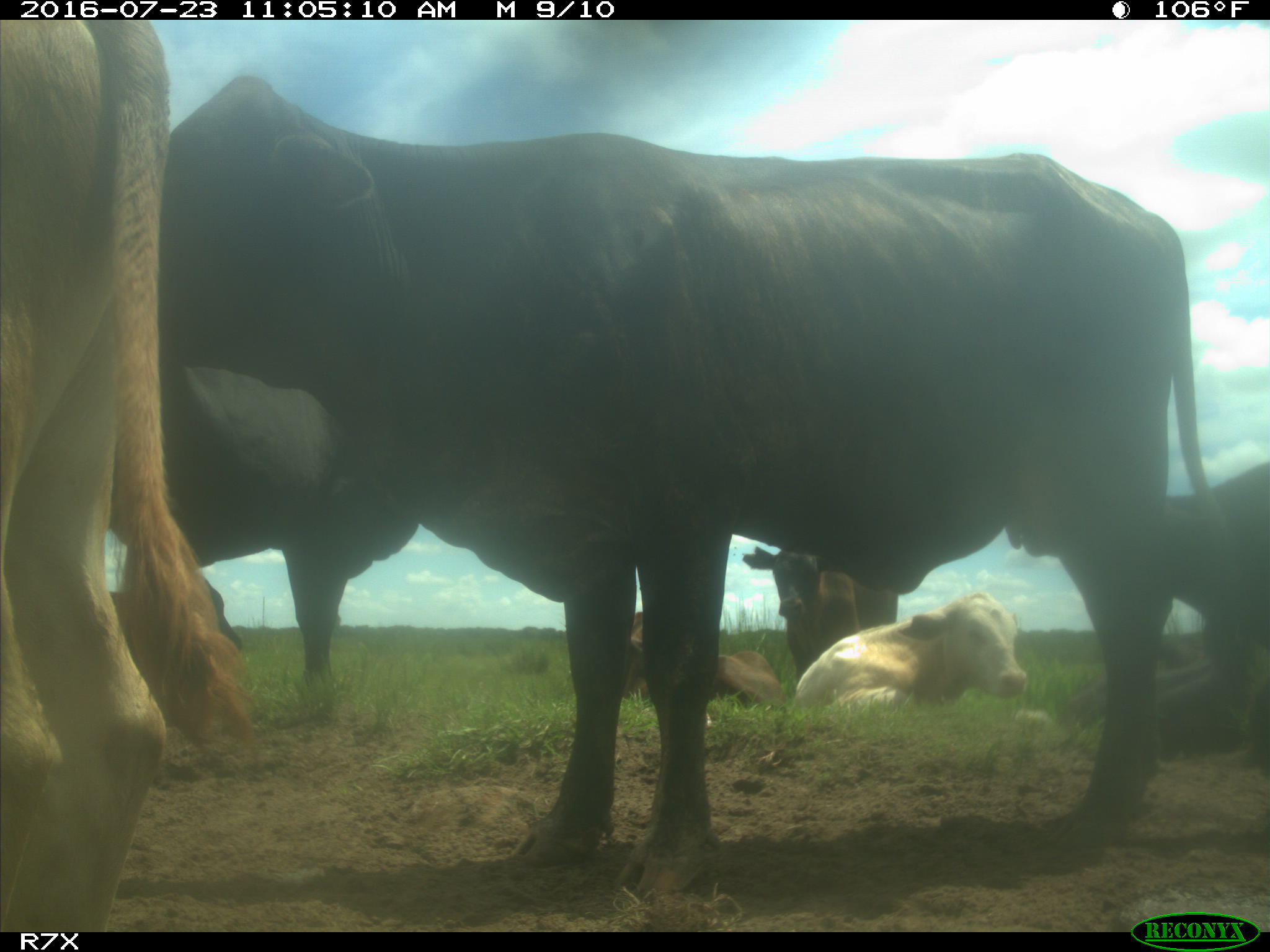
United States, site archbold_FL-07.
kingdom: Animalia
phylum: Chordata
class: Mammalia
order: Artiodactyla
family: Bovidae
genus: Bos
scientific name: Bos taurus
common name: domestic cow